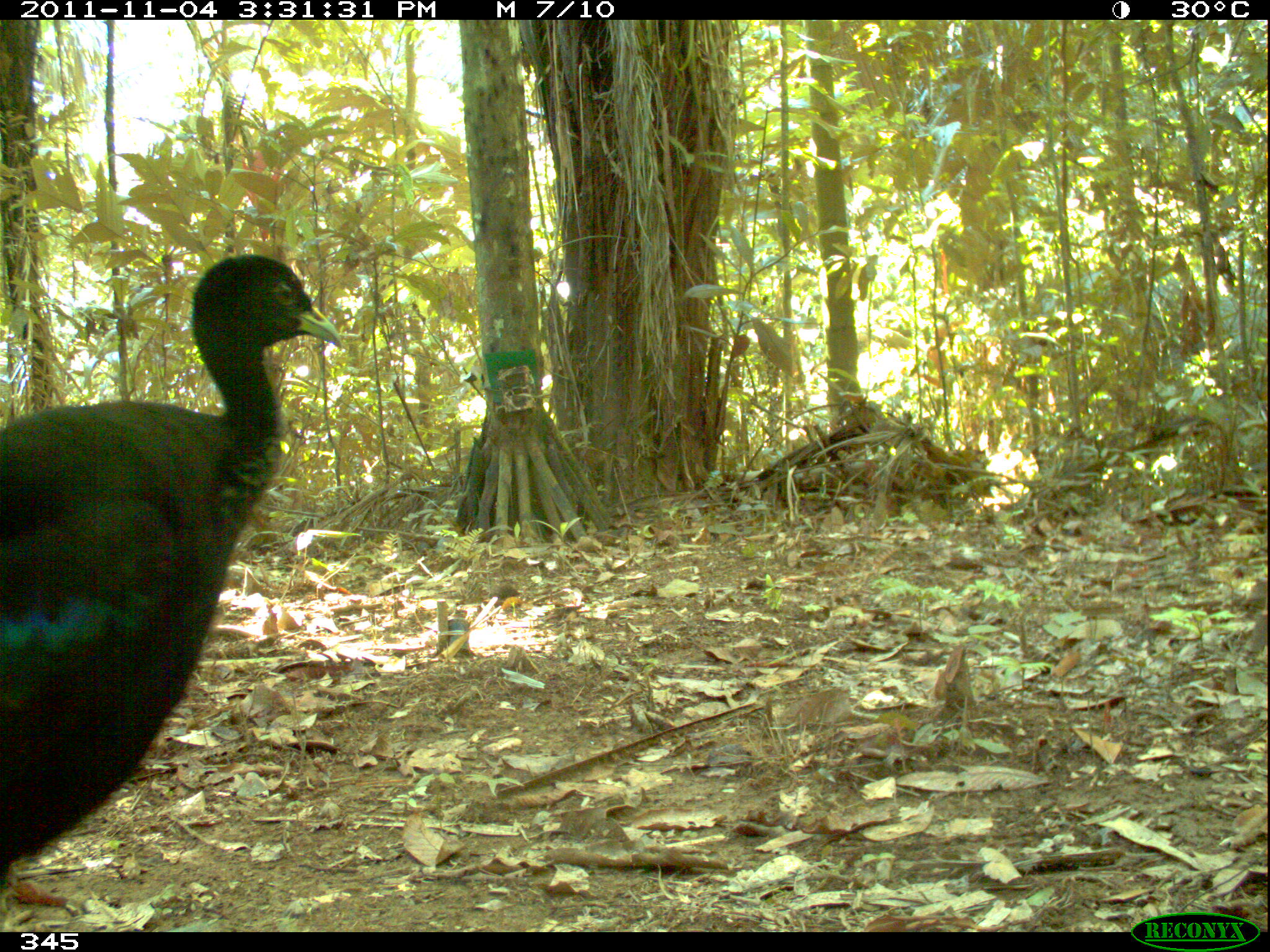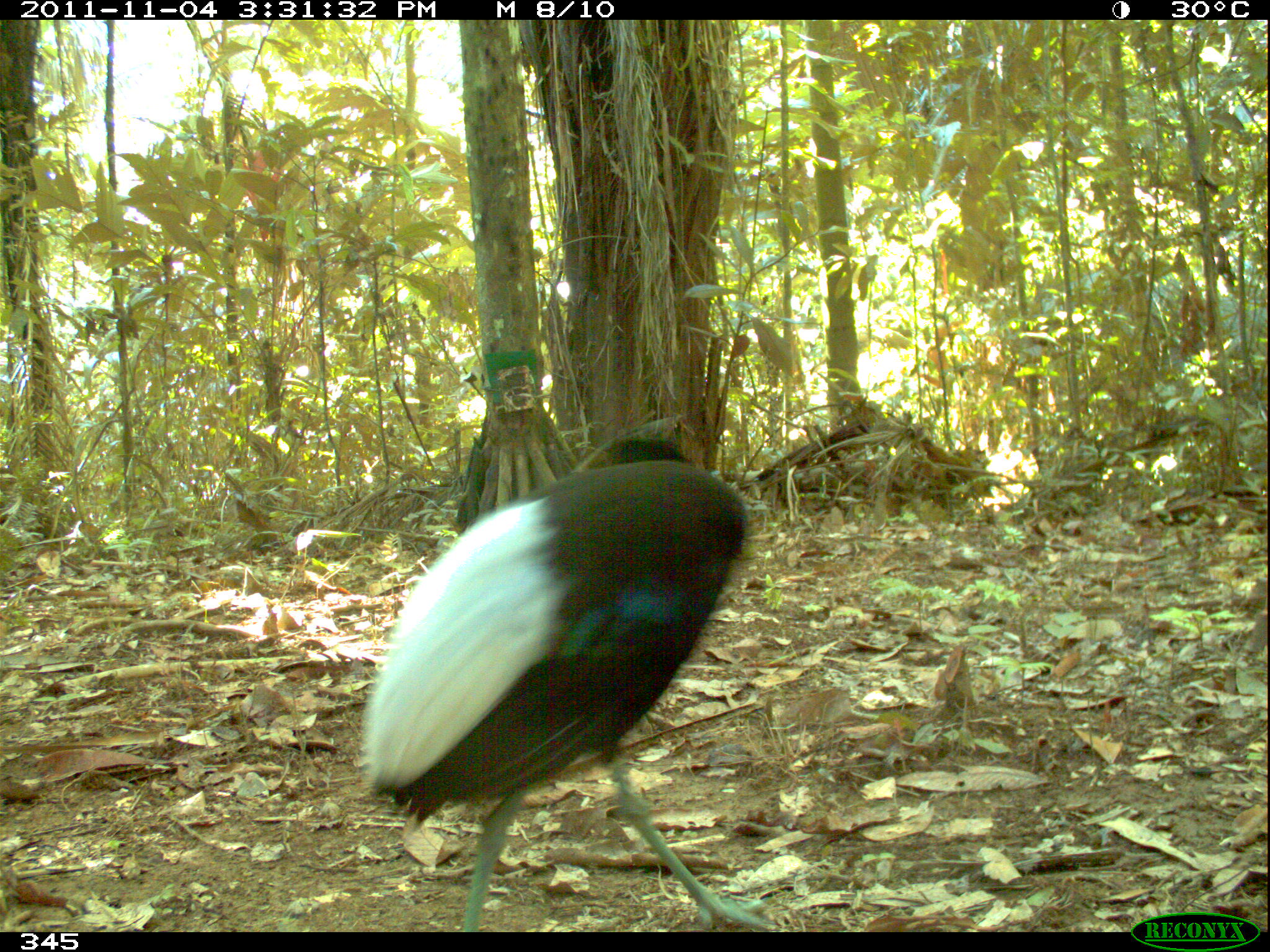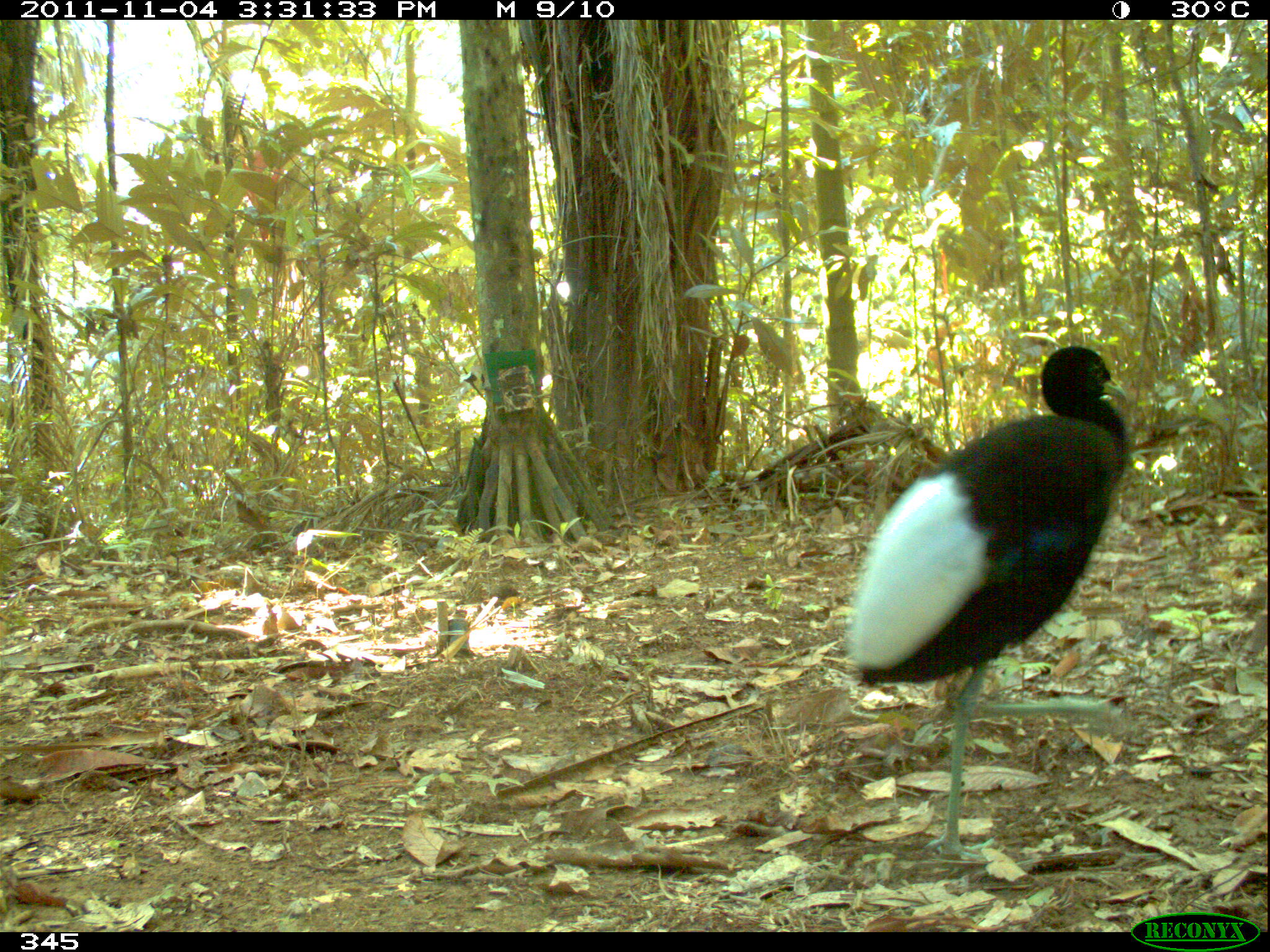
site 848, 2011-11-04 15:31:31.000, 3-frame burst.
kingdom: Animalia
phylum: Chordata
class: Aves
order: Gruiformes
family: Psophiidae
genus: Psophia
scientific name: Psophia leucoptera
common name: pale-winged trumpeter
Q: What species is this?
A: Psophia leucoptera (pale-winged trumpeter).